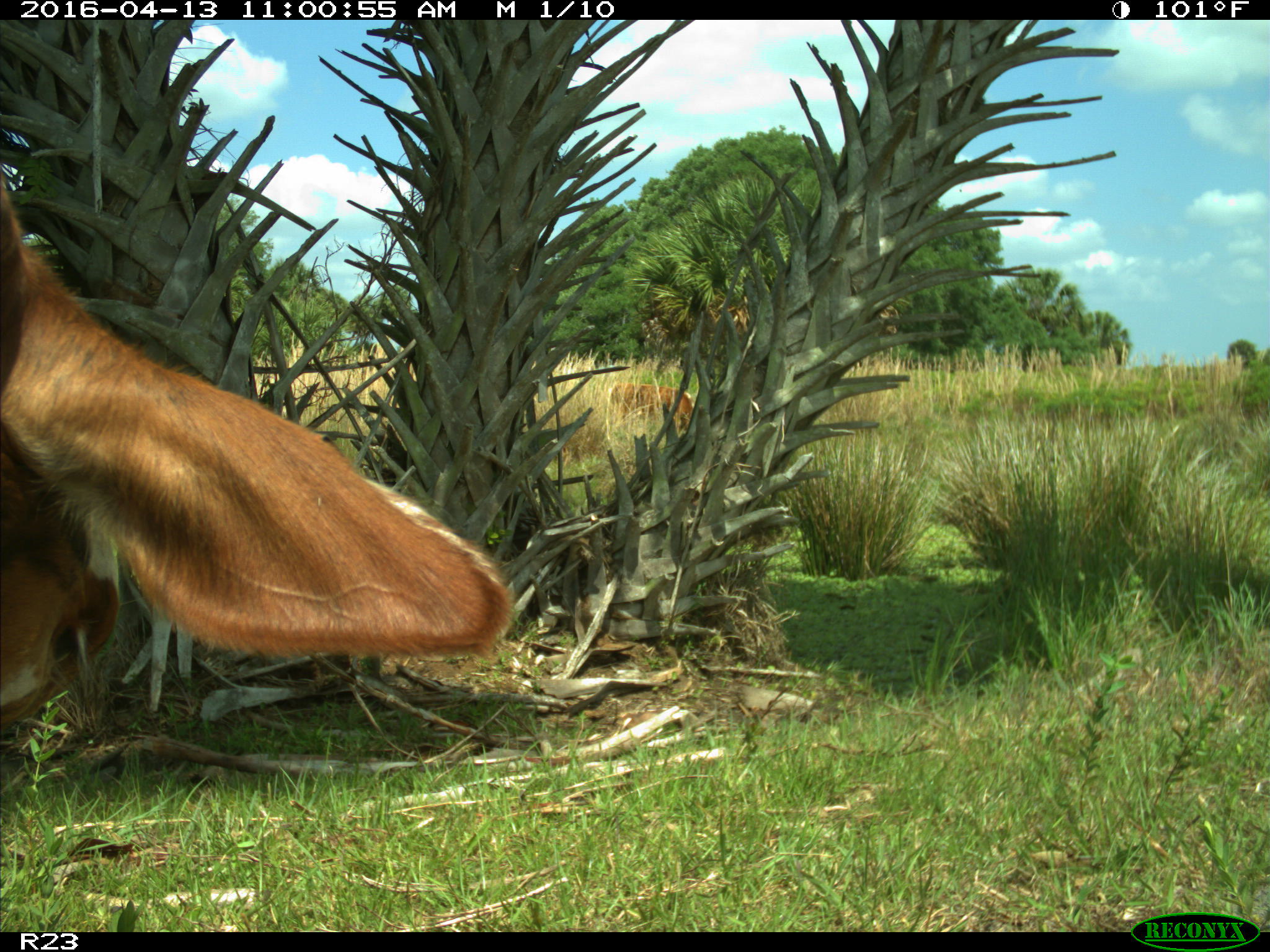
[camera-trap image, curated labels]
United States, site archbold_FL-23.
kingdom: Animalia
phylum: Chordata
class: Mammalia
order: Artiodactyla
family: Bovidae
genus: Bos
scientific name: Bos taurus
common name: domestic cow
Bos taurus (domestic cow).